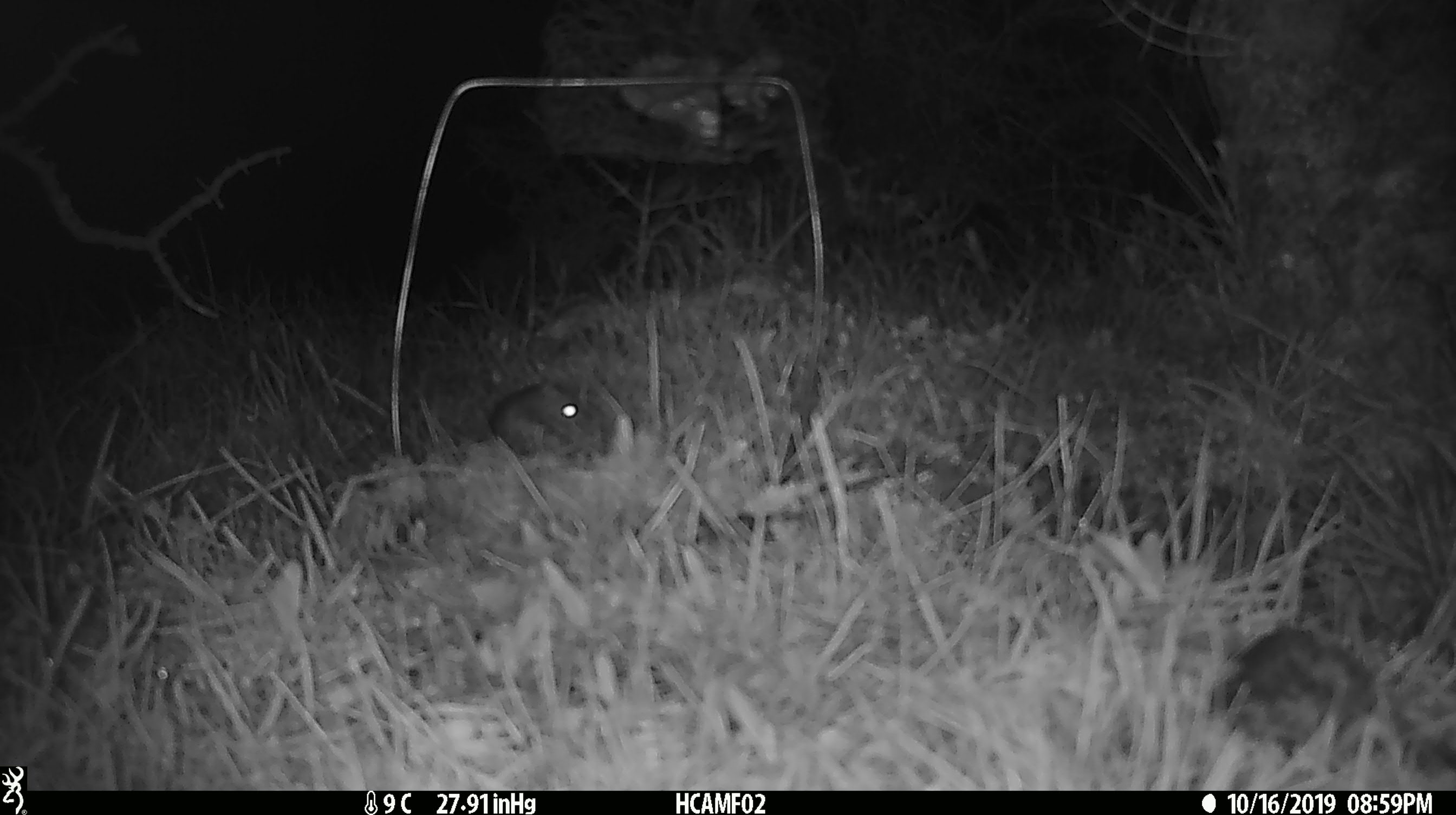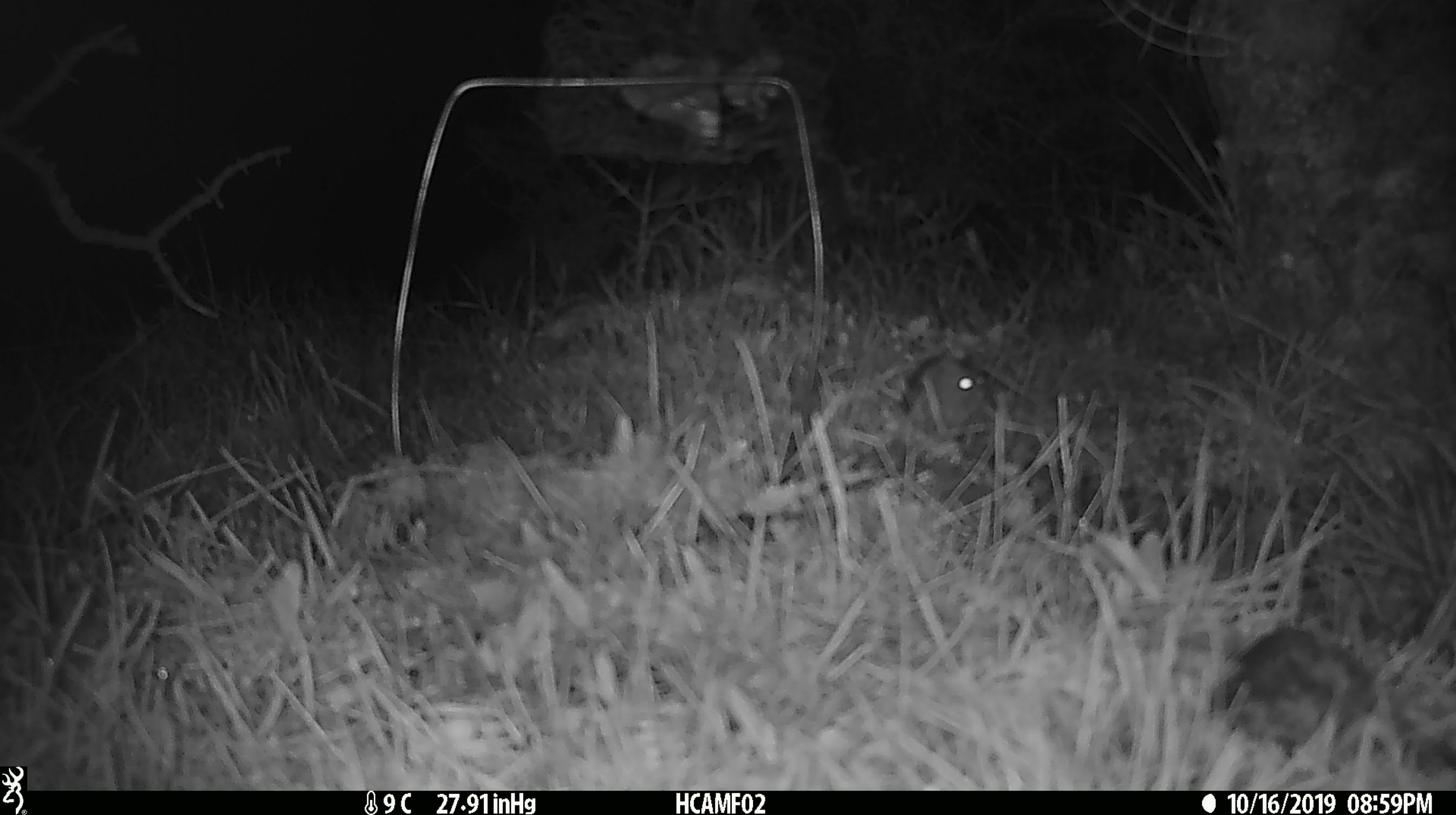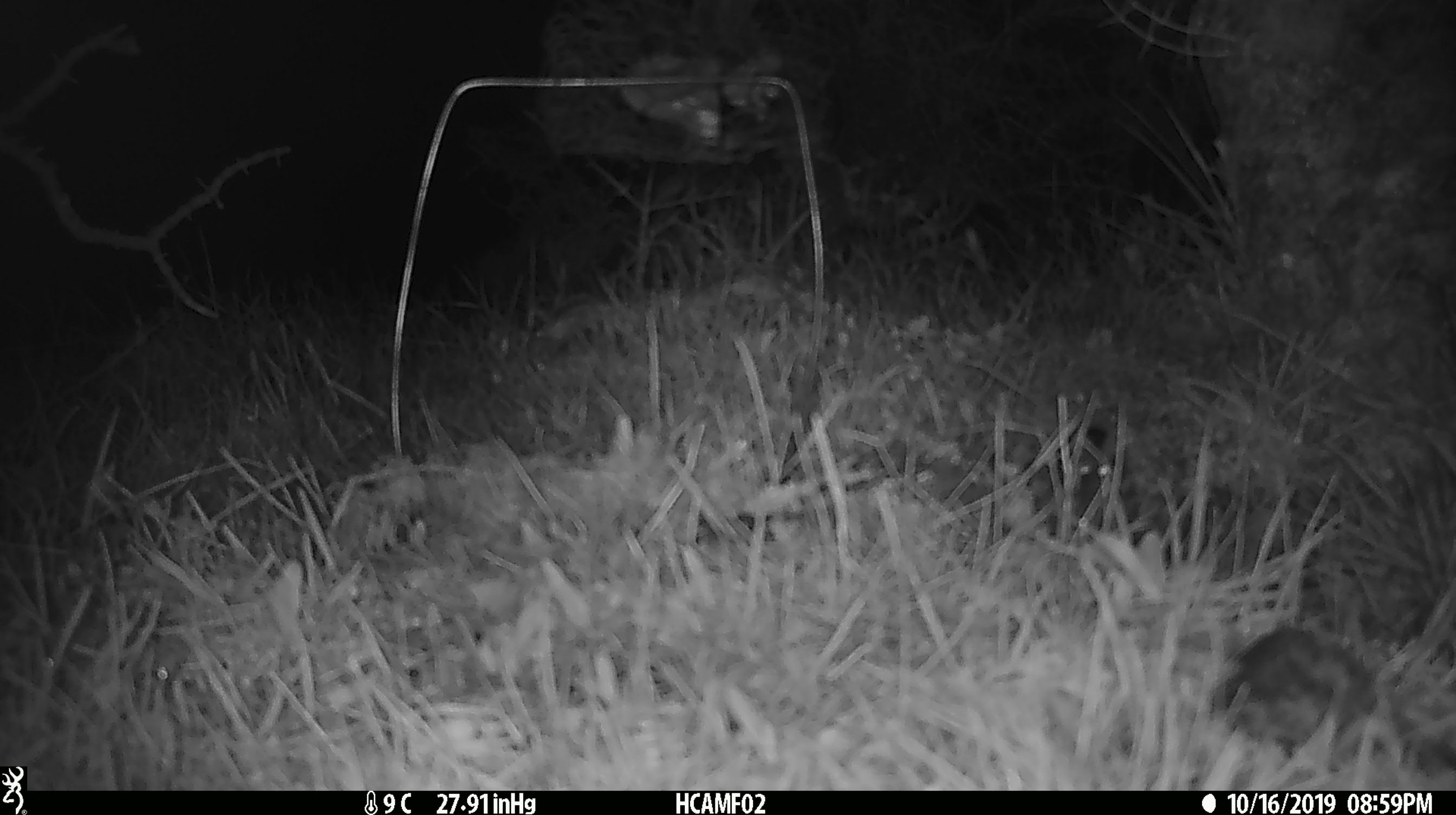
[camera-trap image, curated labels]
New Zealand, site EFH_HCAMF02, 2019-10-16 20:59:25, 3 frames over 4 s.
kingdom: Animalia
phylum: Chordata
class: Mammalia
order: Rodentia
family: Muridae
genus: Mus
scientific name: Mus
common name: mouse